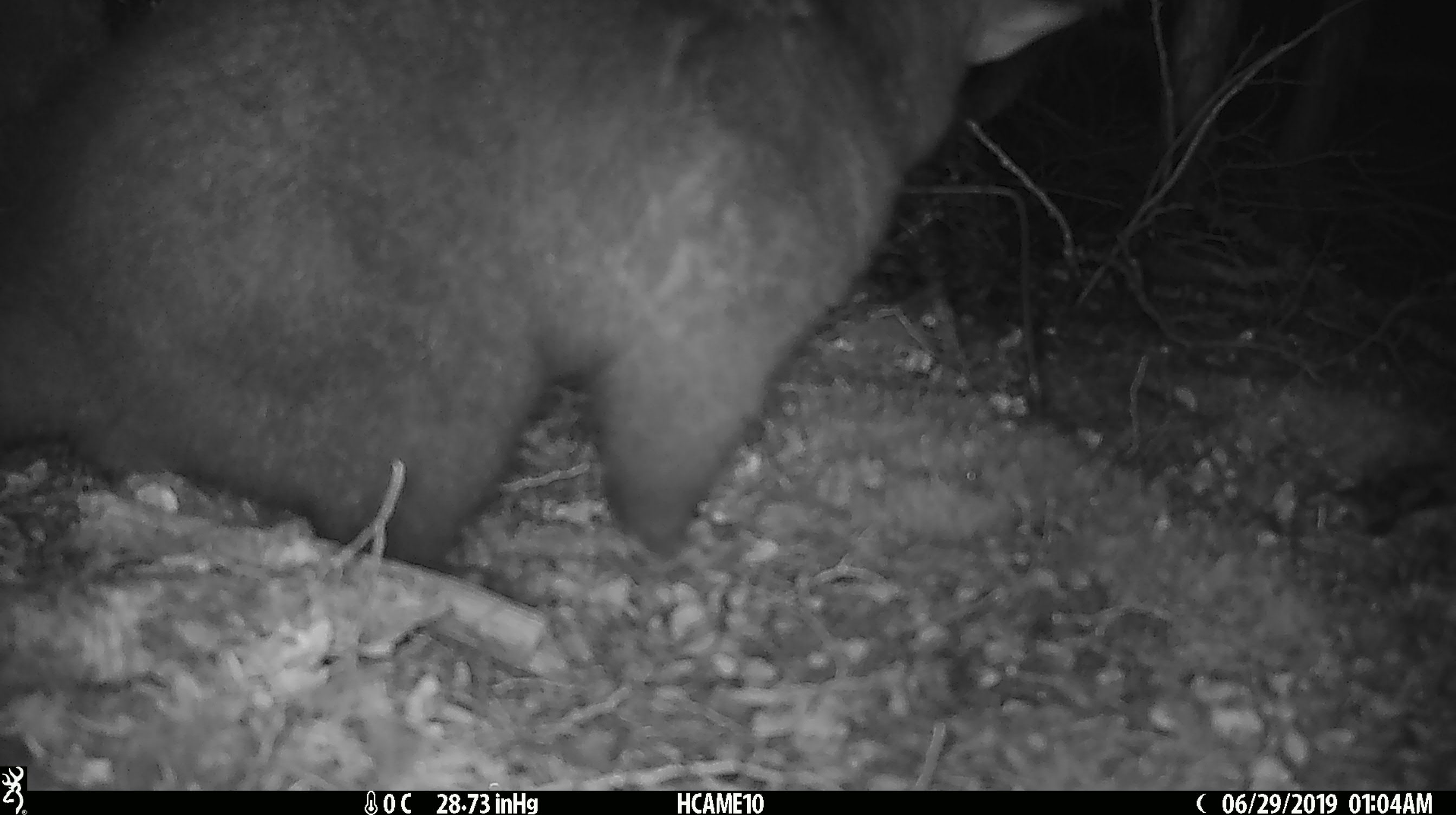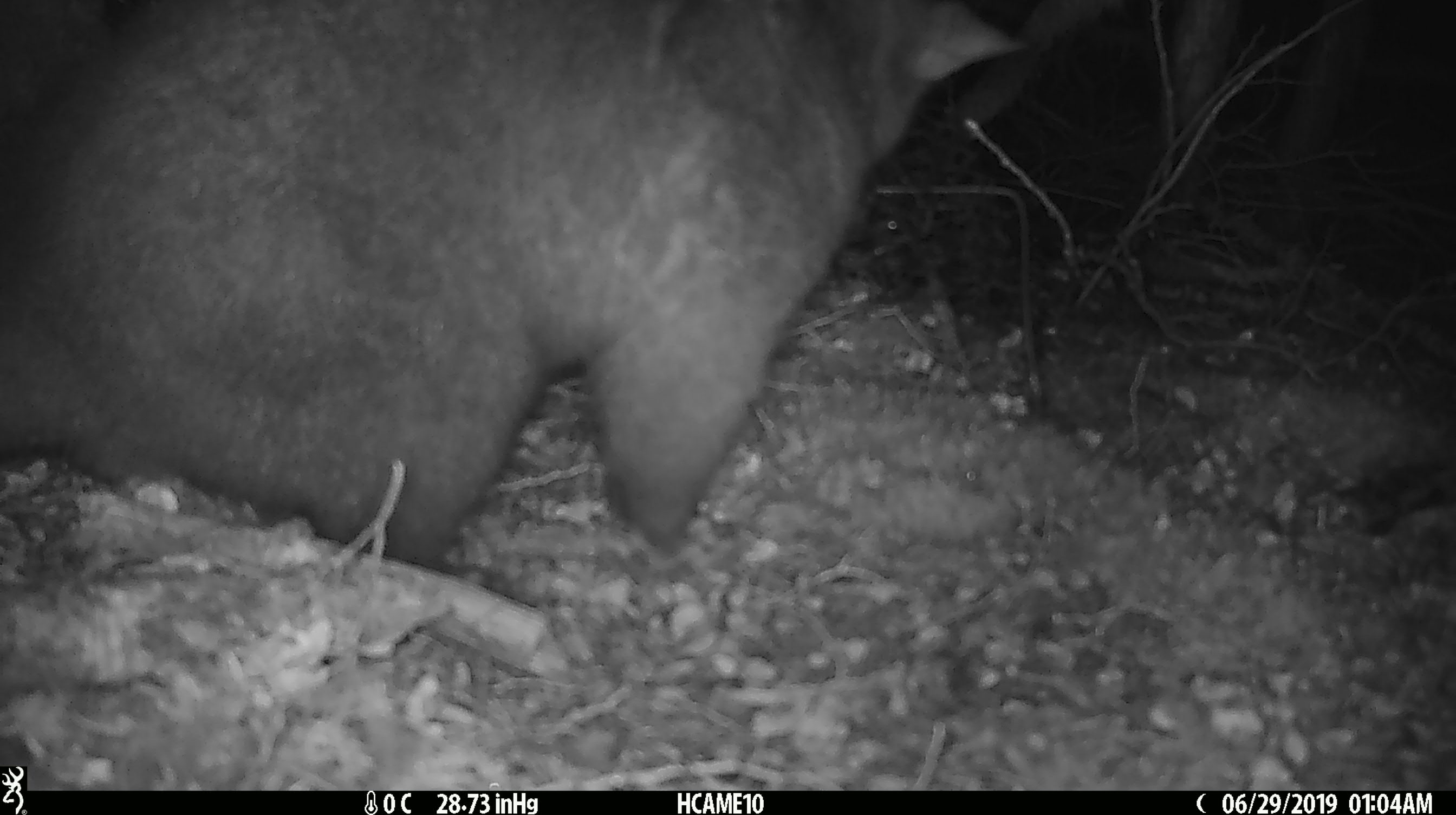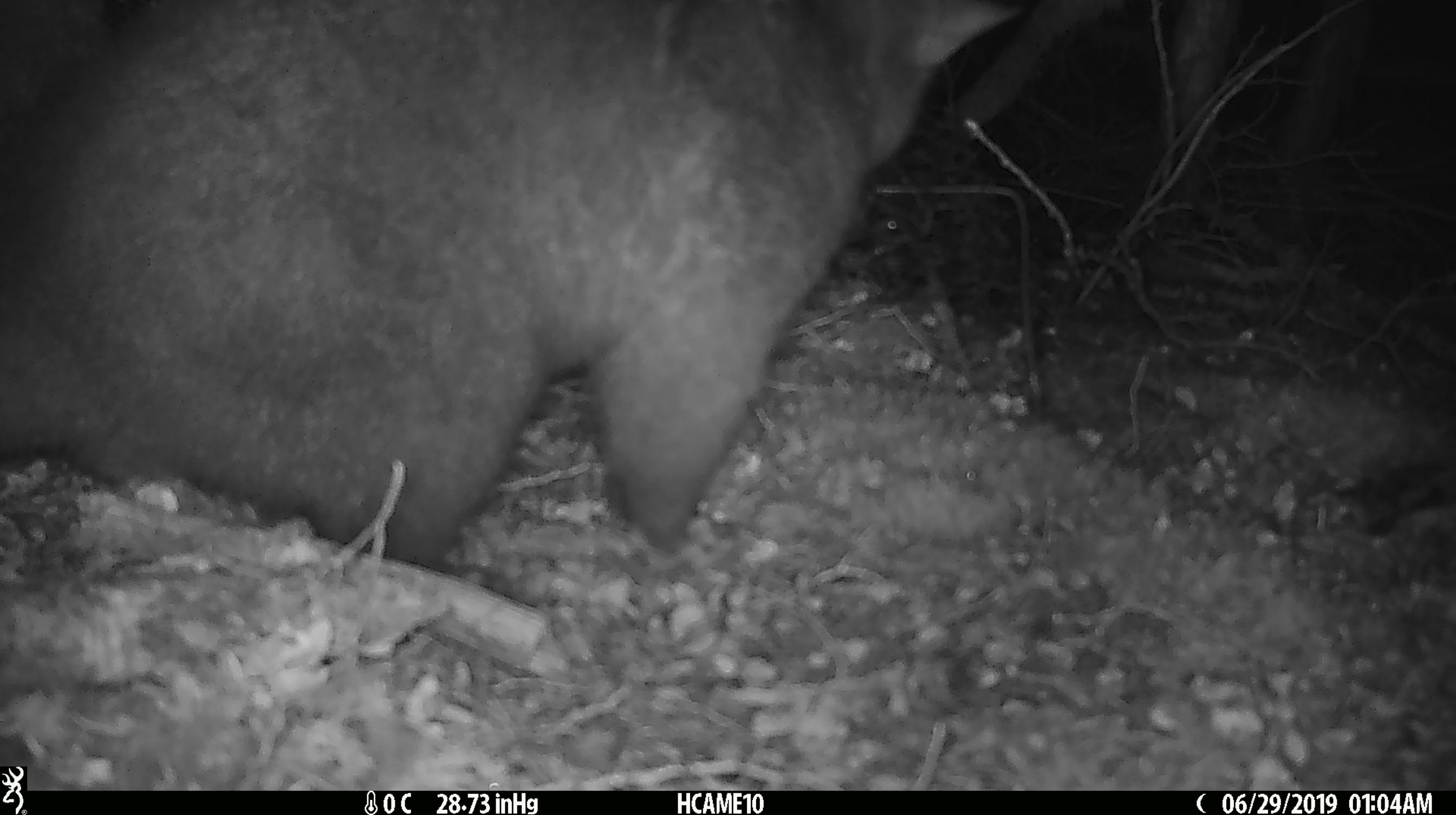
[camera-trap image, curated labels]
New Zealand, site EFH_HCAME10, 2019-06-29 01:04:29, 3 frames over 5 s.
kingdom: Animalia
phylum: Chordata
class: Mammalia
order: Diprotodontia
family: Phalangeridae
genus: Trichosurus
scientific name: Trichosurus vulpecula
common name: common brushtail possum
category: possum